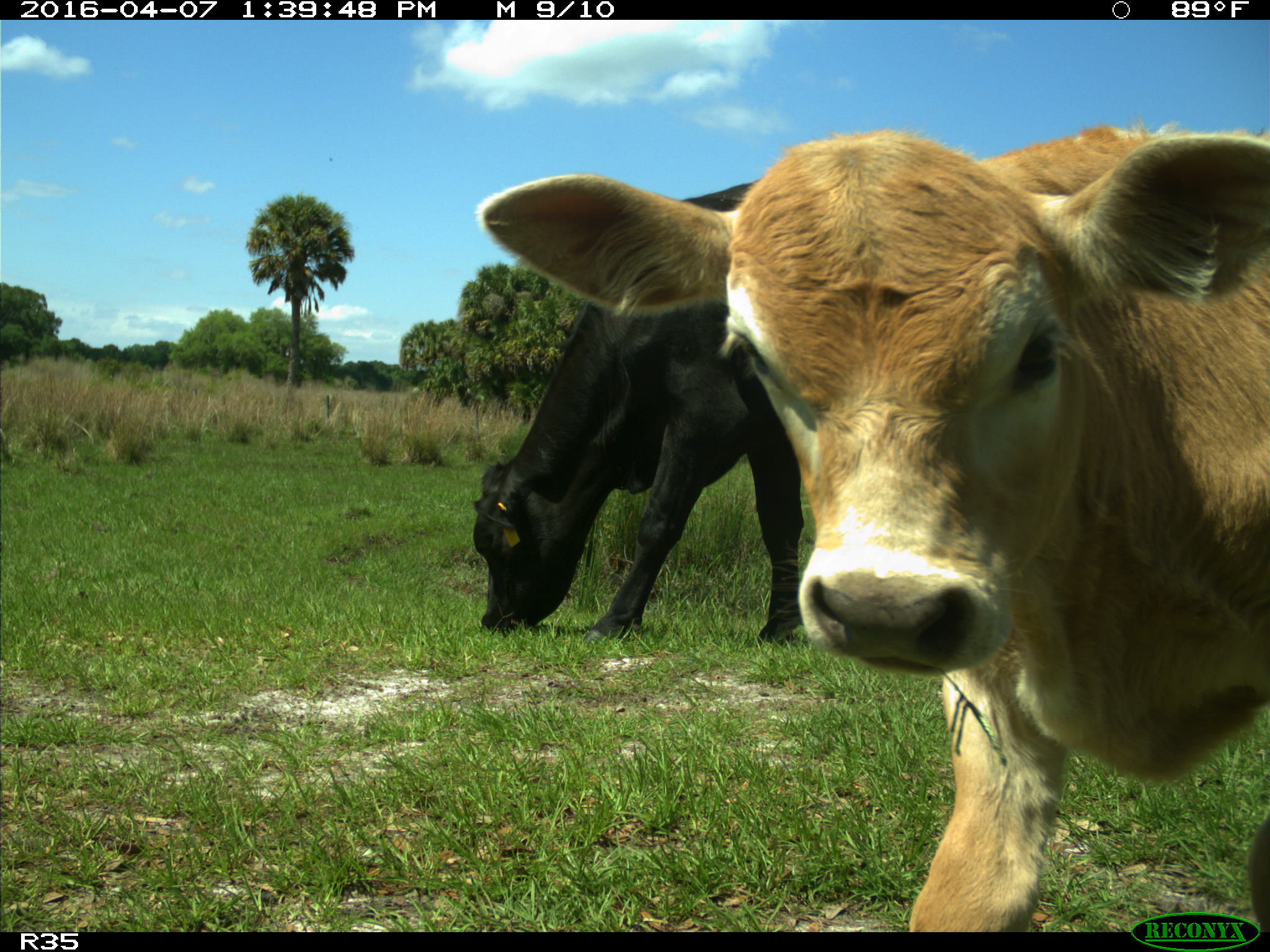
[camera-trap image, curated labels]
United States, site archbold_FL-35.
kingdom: Animalia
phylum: Chordata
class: Mammalia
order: Artiodactyla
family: Bovidae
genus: Bos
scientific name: Bos taurus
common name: domestic cow